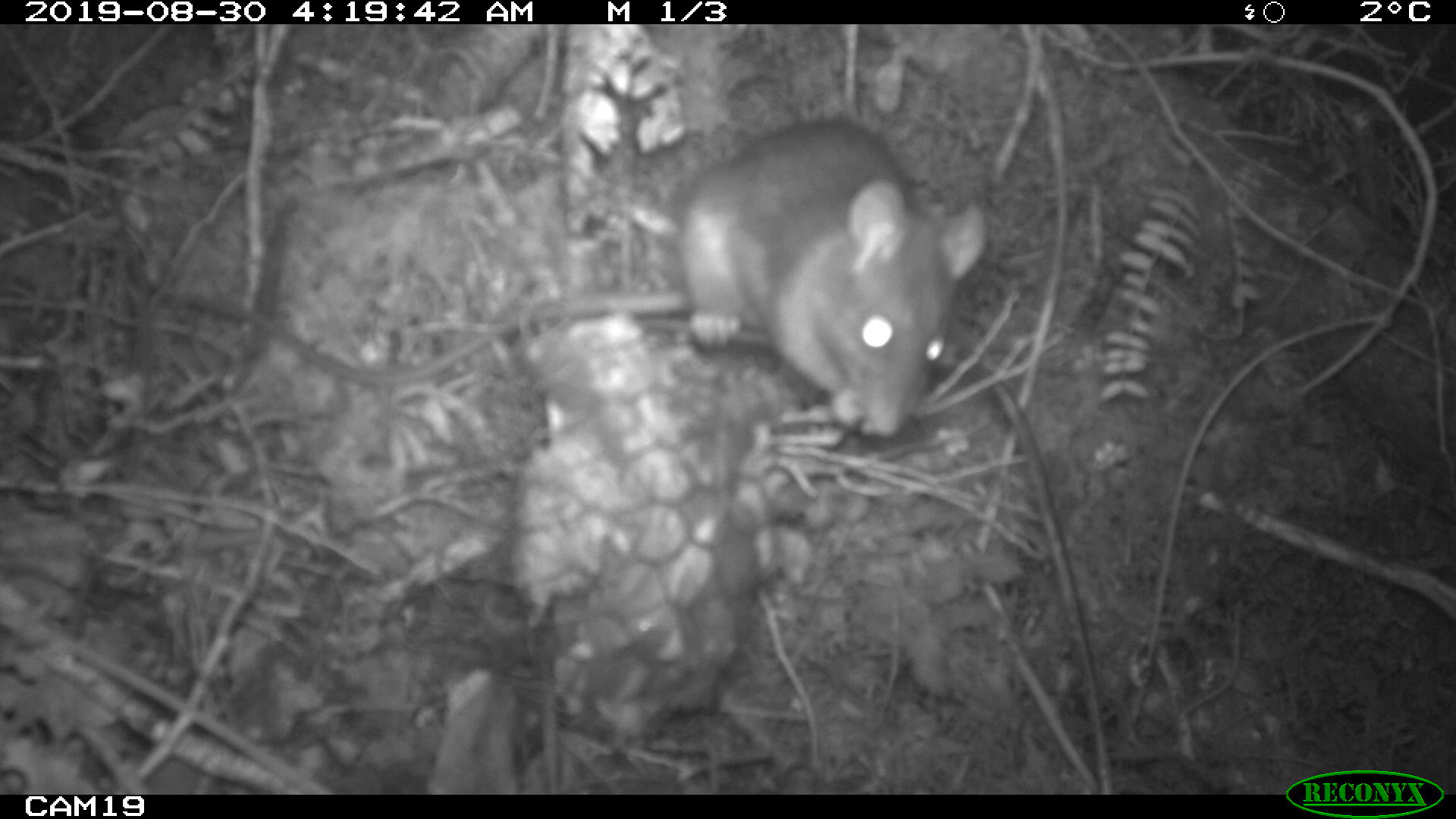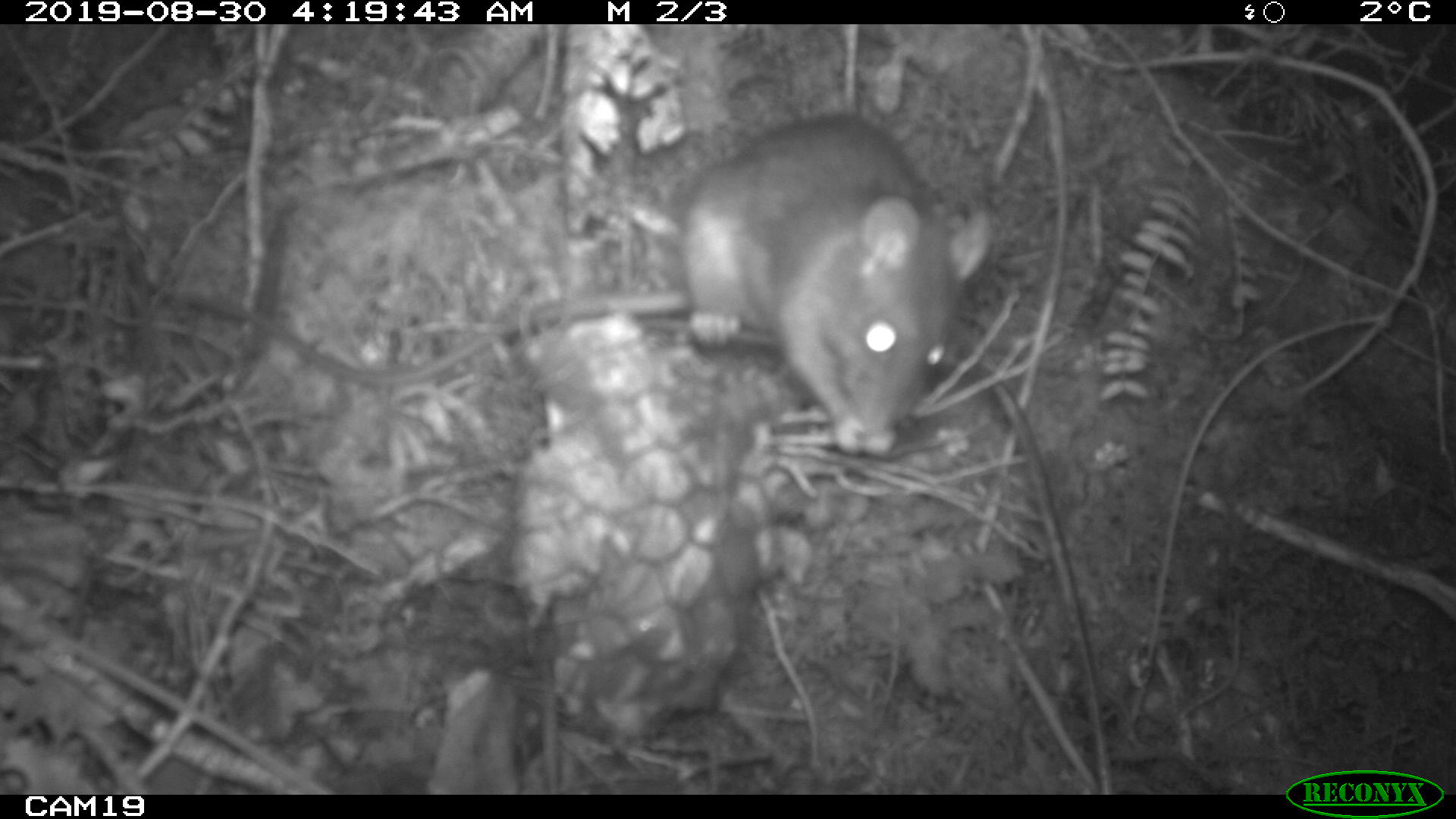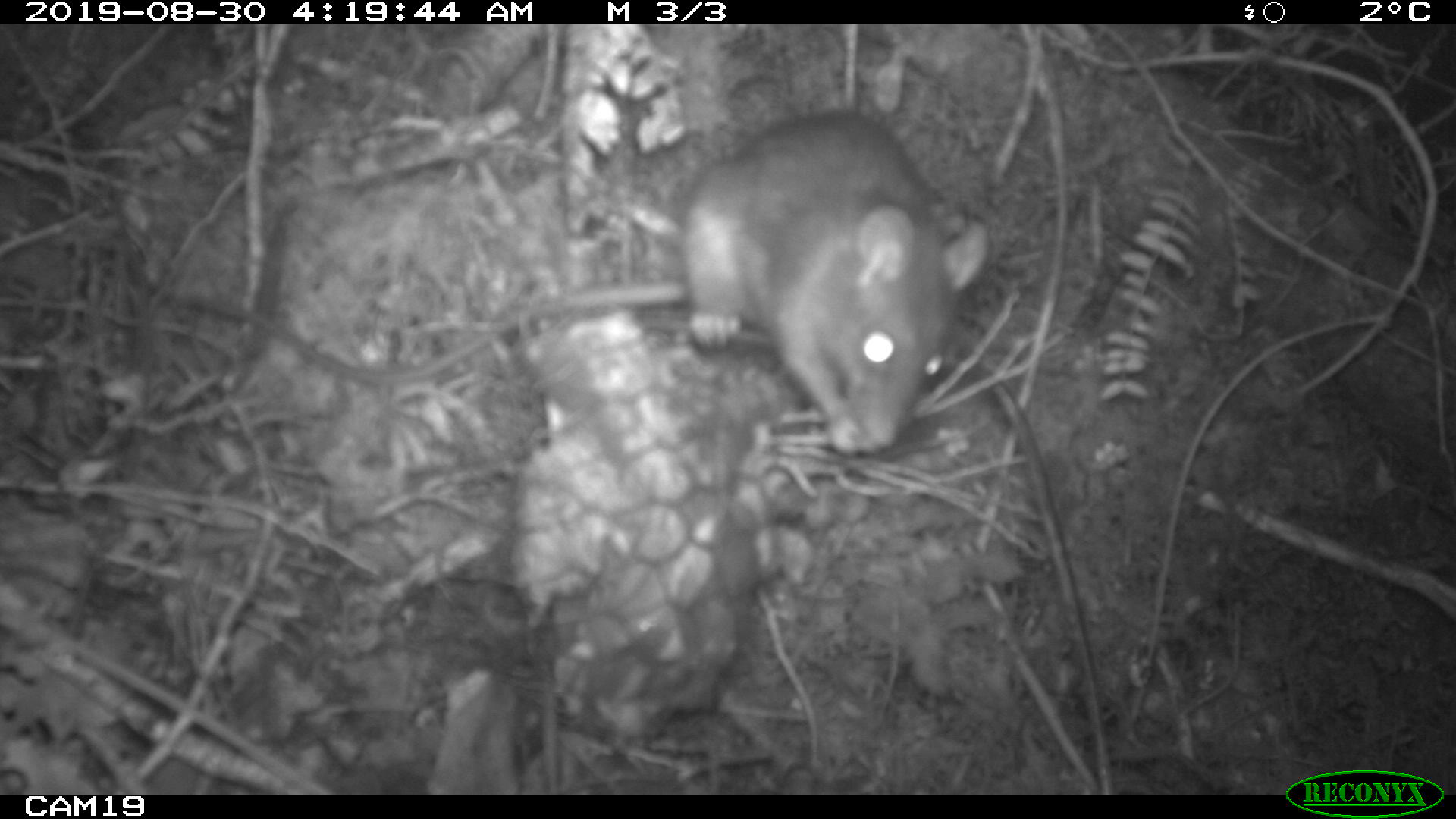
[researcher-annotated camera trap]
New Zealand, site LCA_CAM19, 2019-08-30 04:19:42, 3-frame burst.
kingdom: Animalia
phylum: Chordata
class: Mammalia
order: Rodentia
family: Muridae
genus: Rattus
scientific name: Rattus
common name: rat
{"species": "rat (Rattus)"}